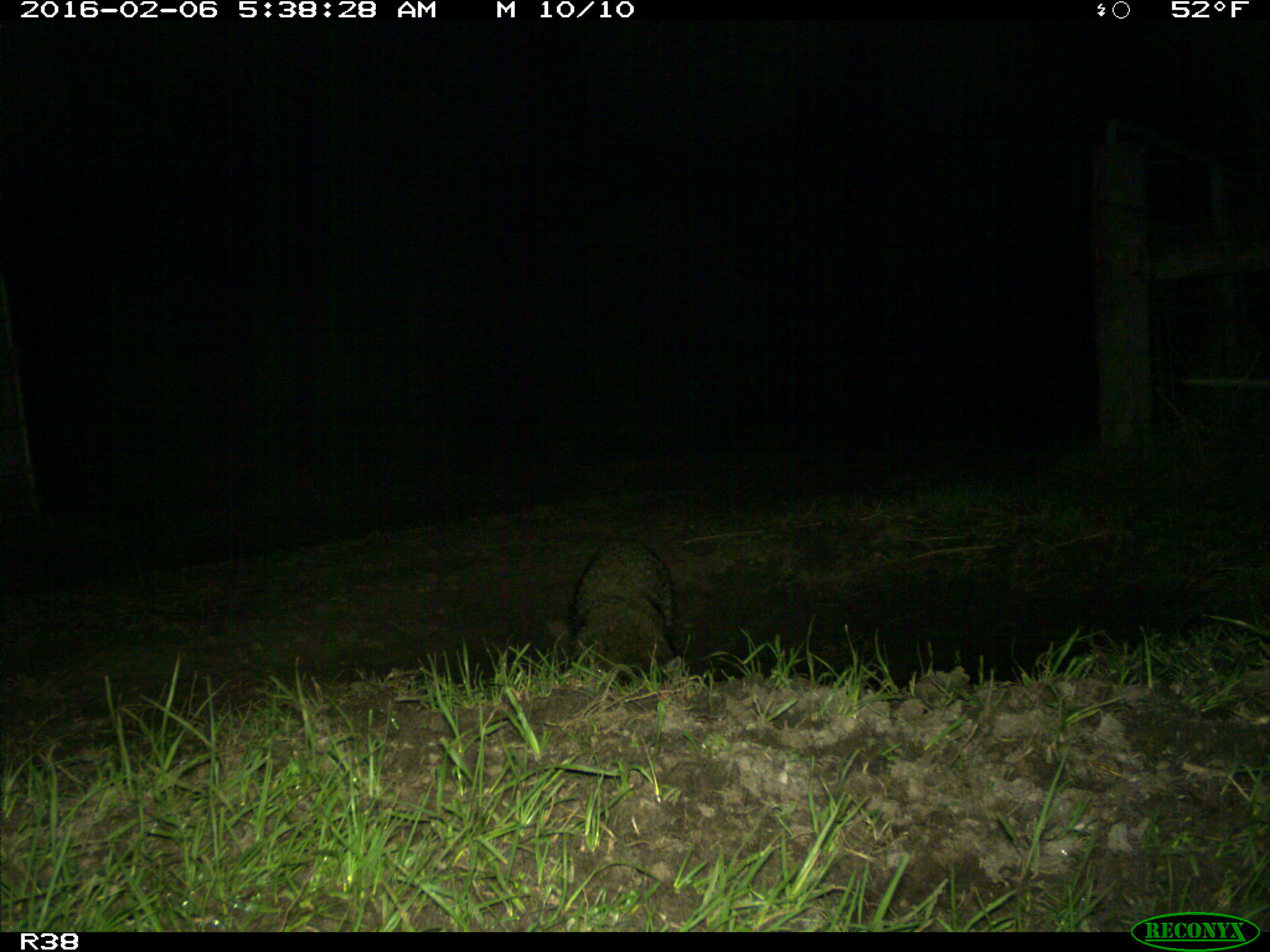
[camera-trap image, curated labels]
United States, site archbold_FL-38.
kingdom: Animalia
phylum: Chordata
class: Mammalia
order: Carnivora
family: Procyonidae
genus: Procyon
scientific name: Procyon lotor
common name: common raccoon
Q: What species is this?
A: Procyon lotor (common raccoon).